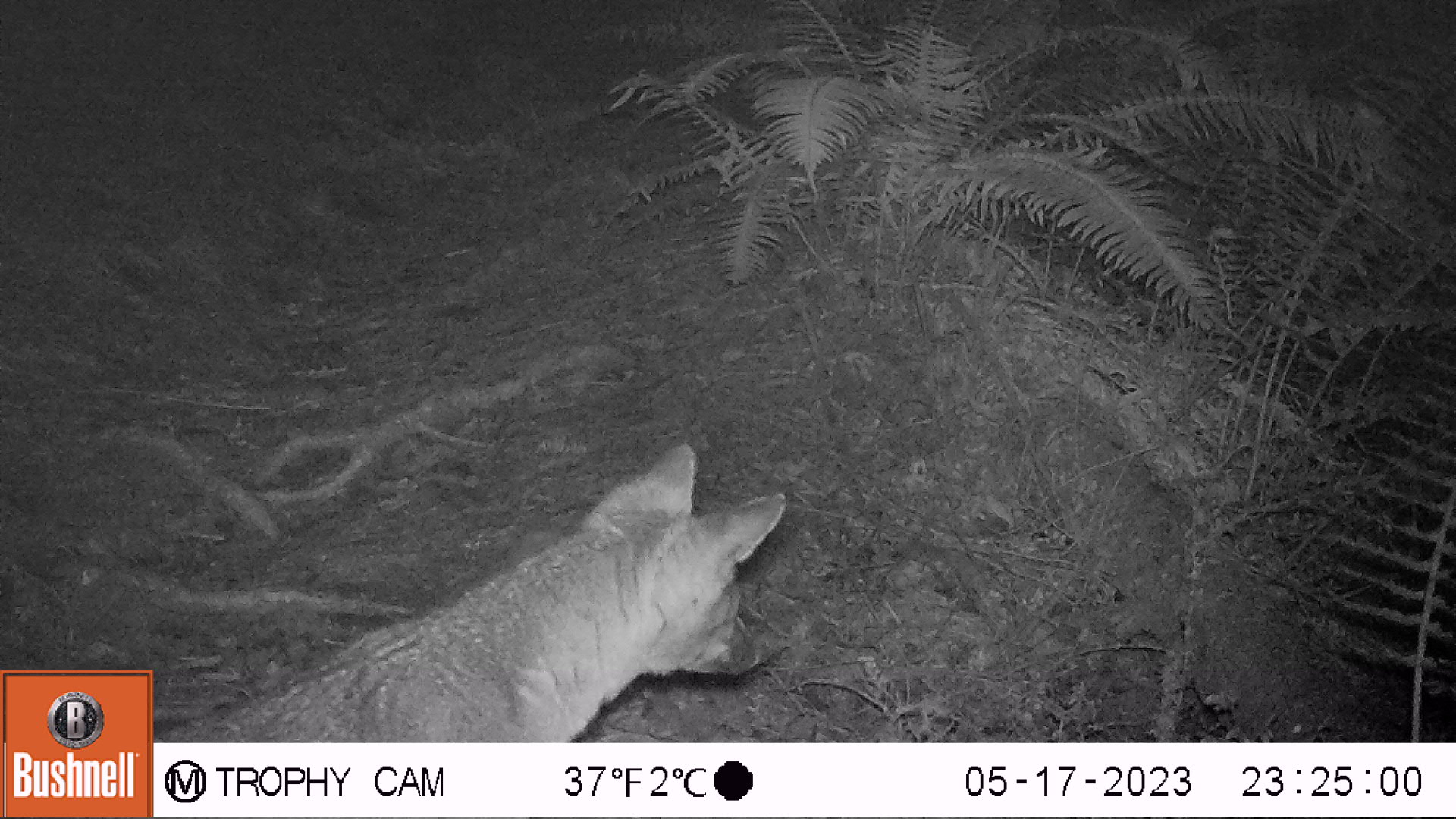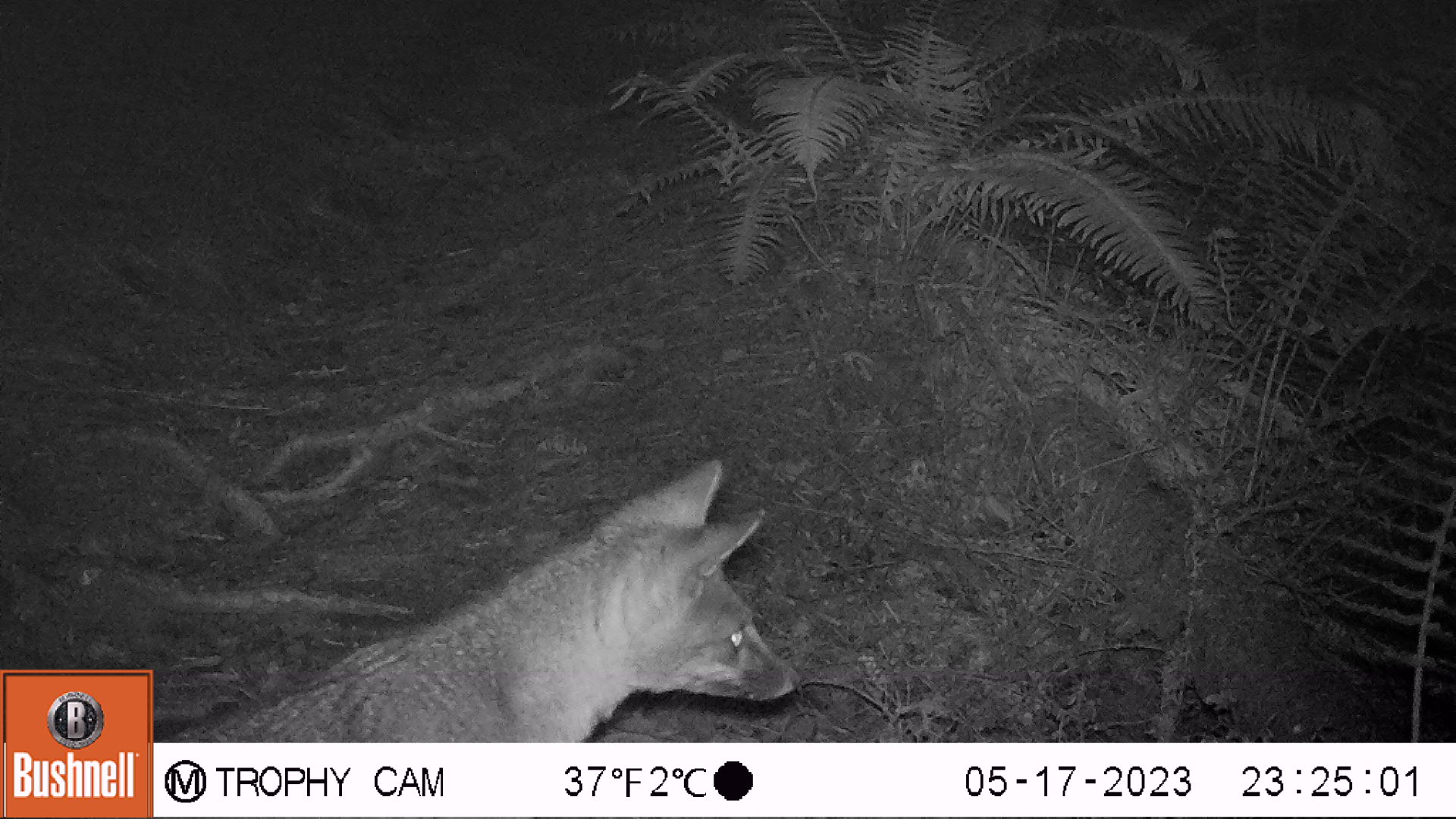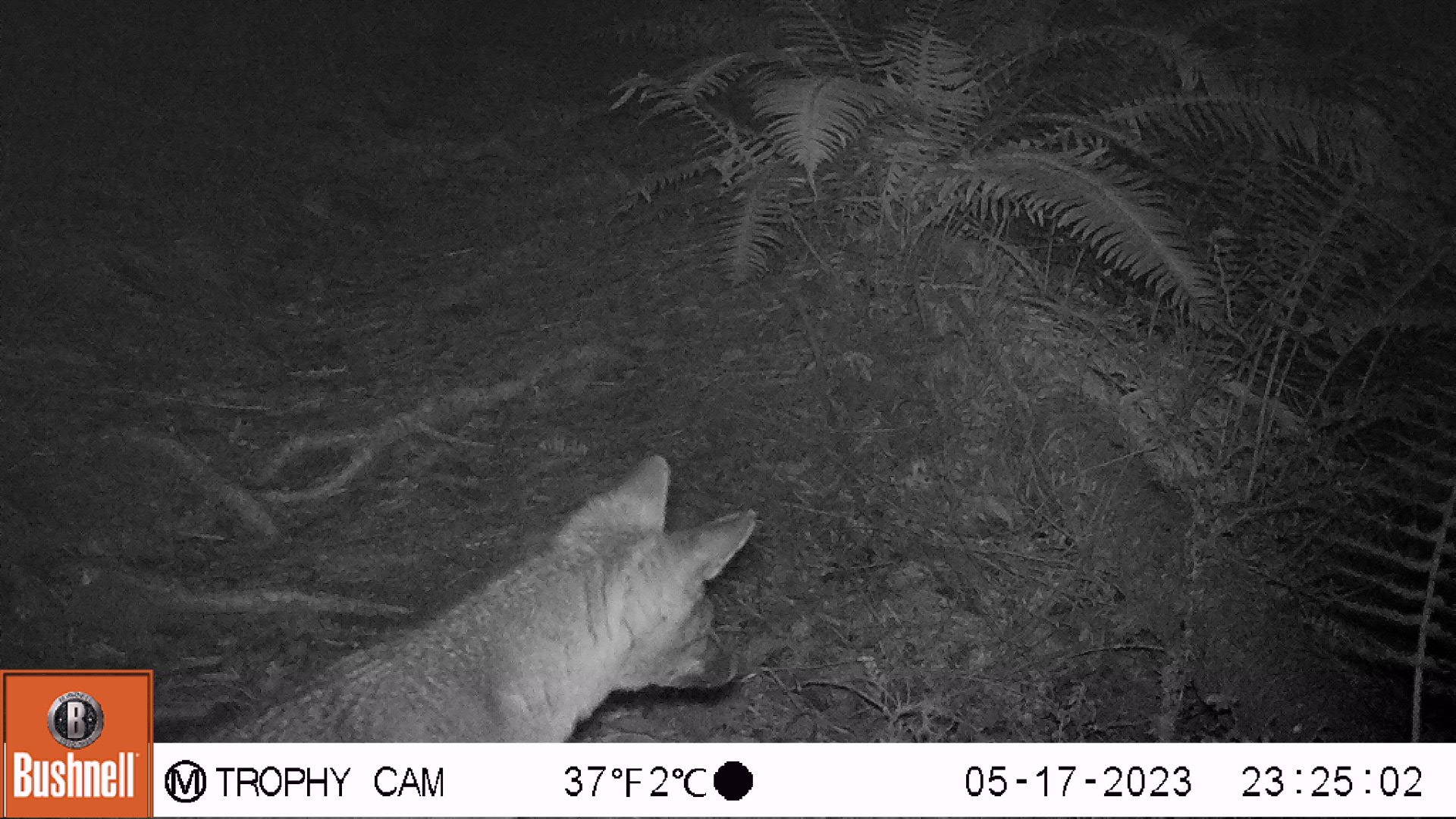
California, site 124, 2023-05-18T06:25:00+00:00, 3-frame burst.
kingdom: Animalia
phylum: Chordata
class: Mammalia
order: Carnivora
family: Canidae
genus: Urocyon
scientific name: Urocyon cinereoargenteus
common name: gray fox